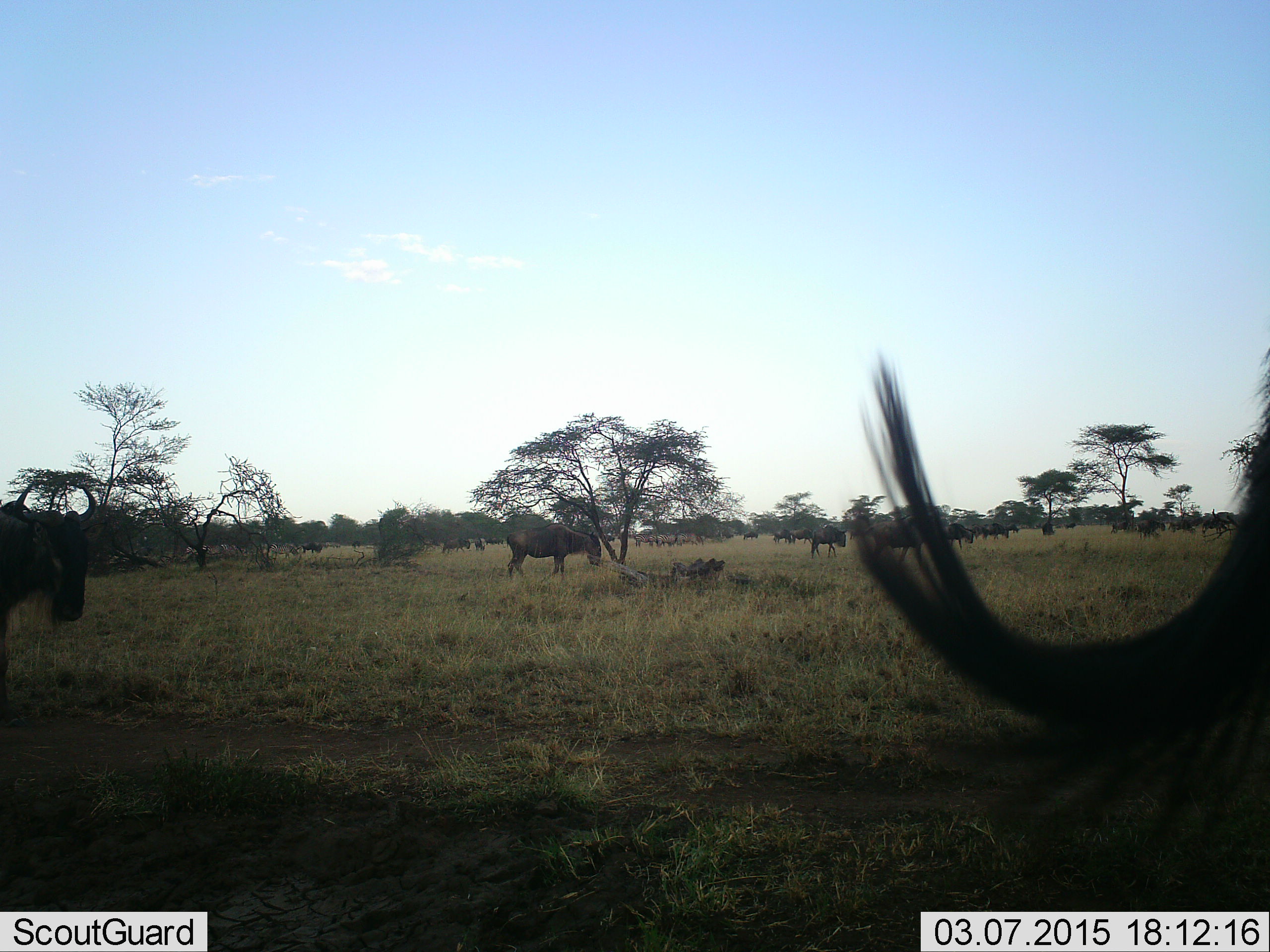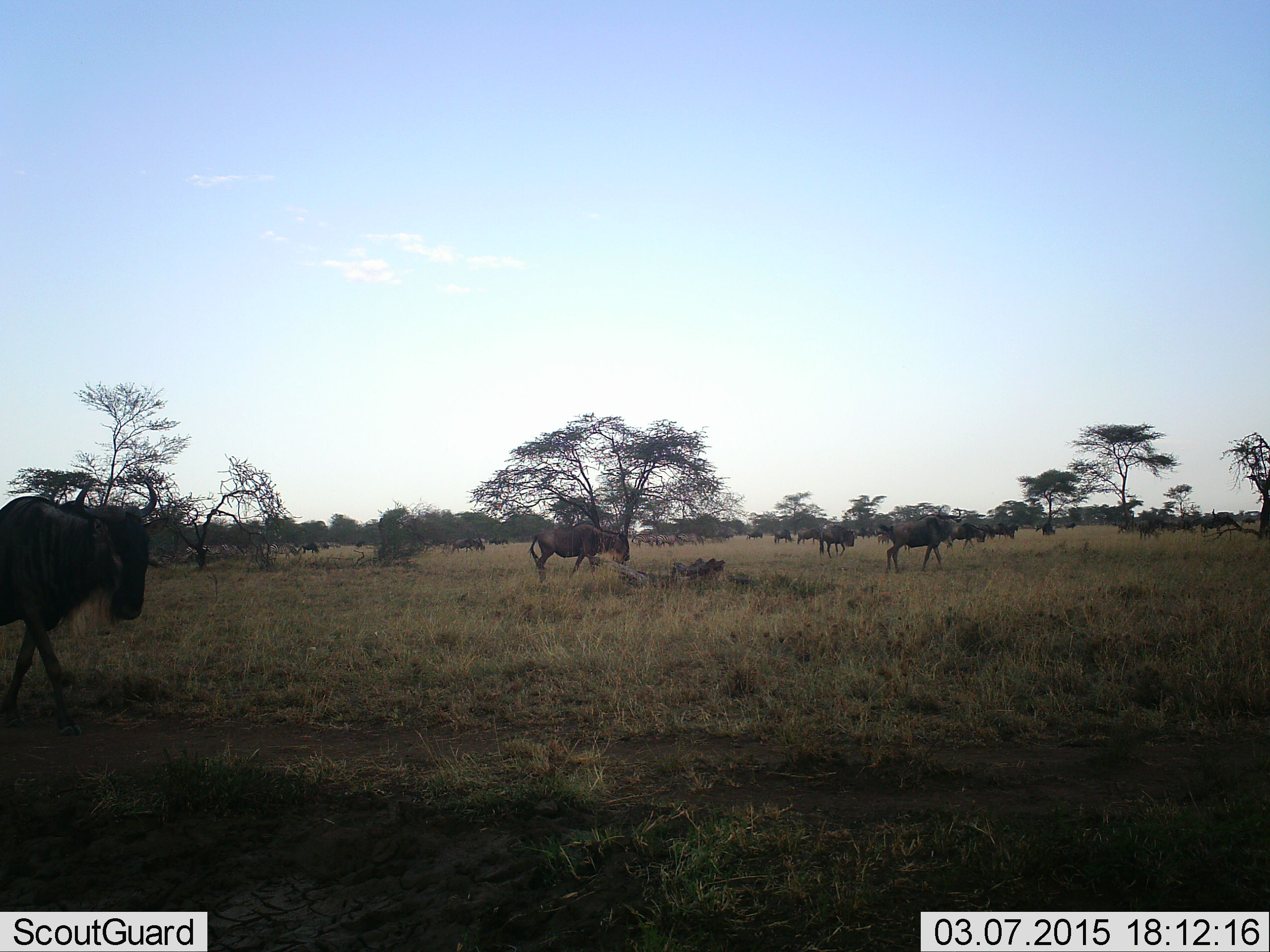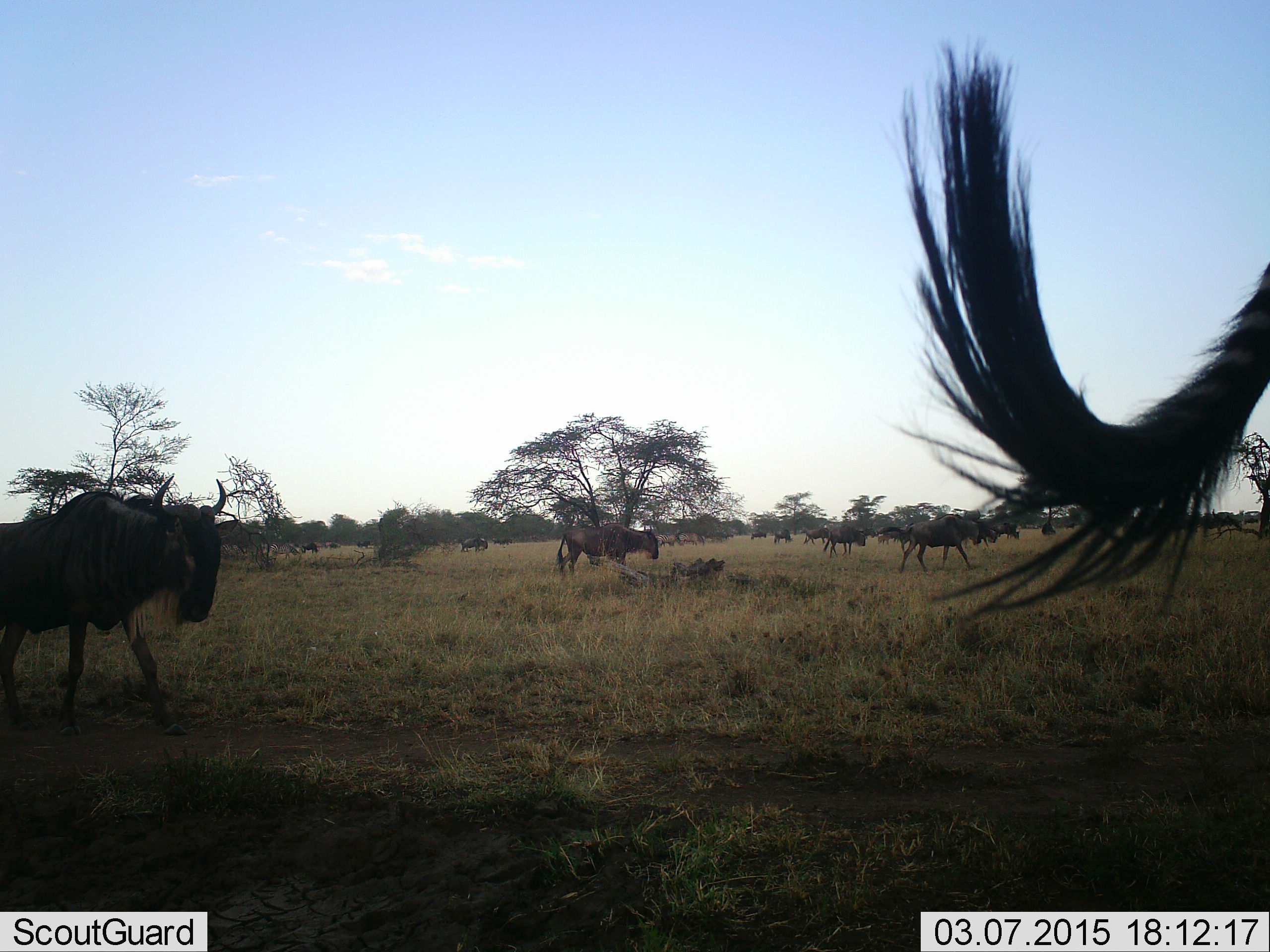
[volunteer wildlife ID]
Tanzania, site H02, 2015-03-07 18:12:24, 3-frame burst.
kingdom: Animalia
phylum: Chordata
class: Mammalia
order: Artiodactyla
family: Bovidae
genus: Connochaetes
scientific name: Connochaetes taurinus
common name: blue wildebeest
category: wildebeest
Wildebeest (blue wildebeest) (Connochaetes taurinus), count 11-50. Behavior (volunteer vote fractions): standing 20%, resting 0%, moving 100%, interacting 0%. Young present (vote fraction): 0%. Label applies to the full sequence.